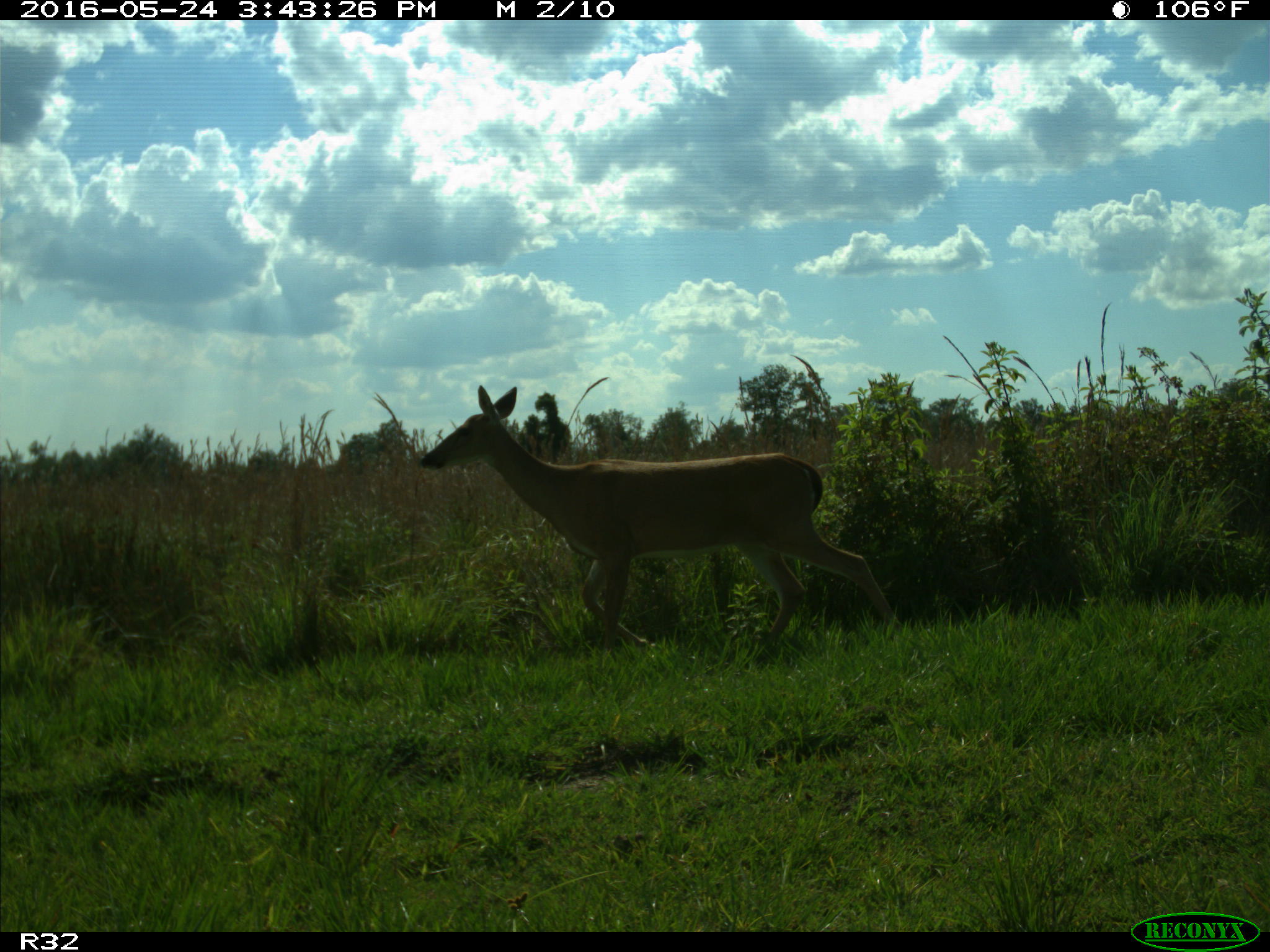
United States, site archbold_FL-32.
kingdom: Animalia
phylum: Chordata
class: Mammalia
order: Artiodactyla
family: Cervidae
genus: Odocoileus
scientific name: Odocoileus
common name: deer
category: unidentified deer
Unidentified deer (deer) (Odocoileus).